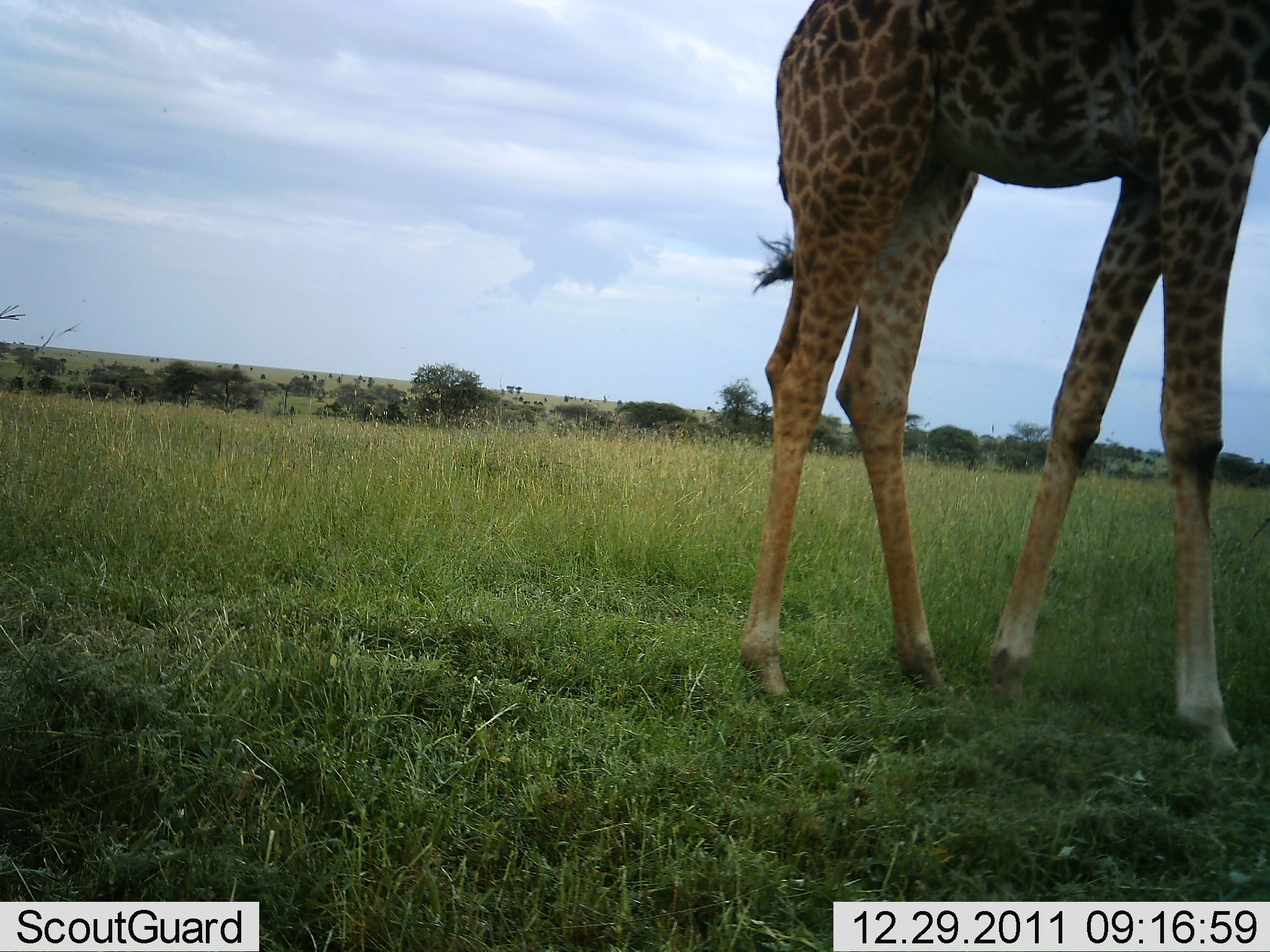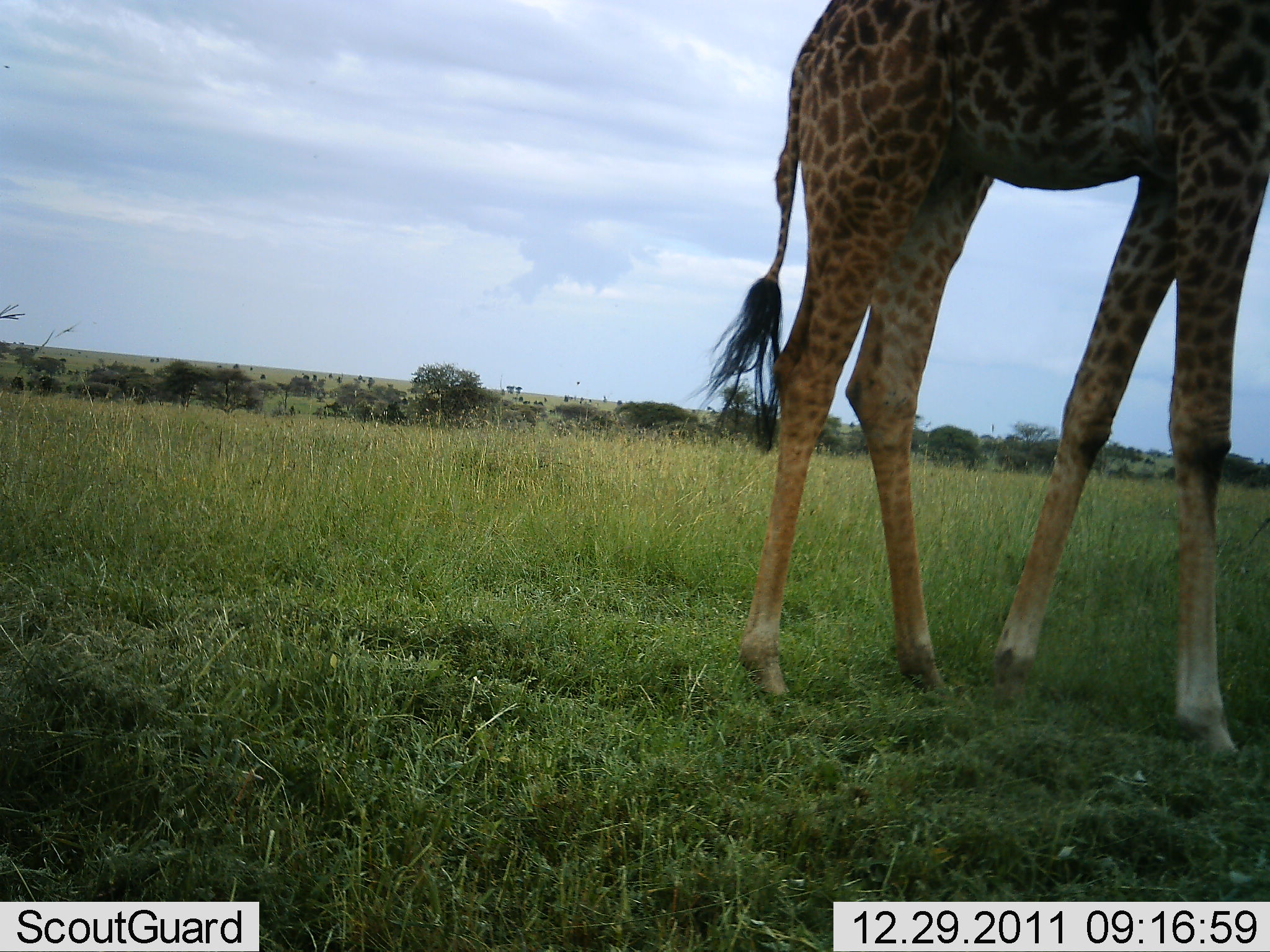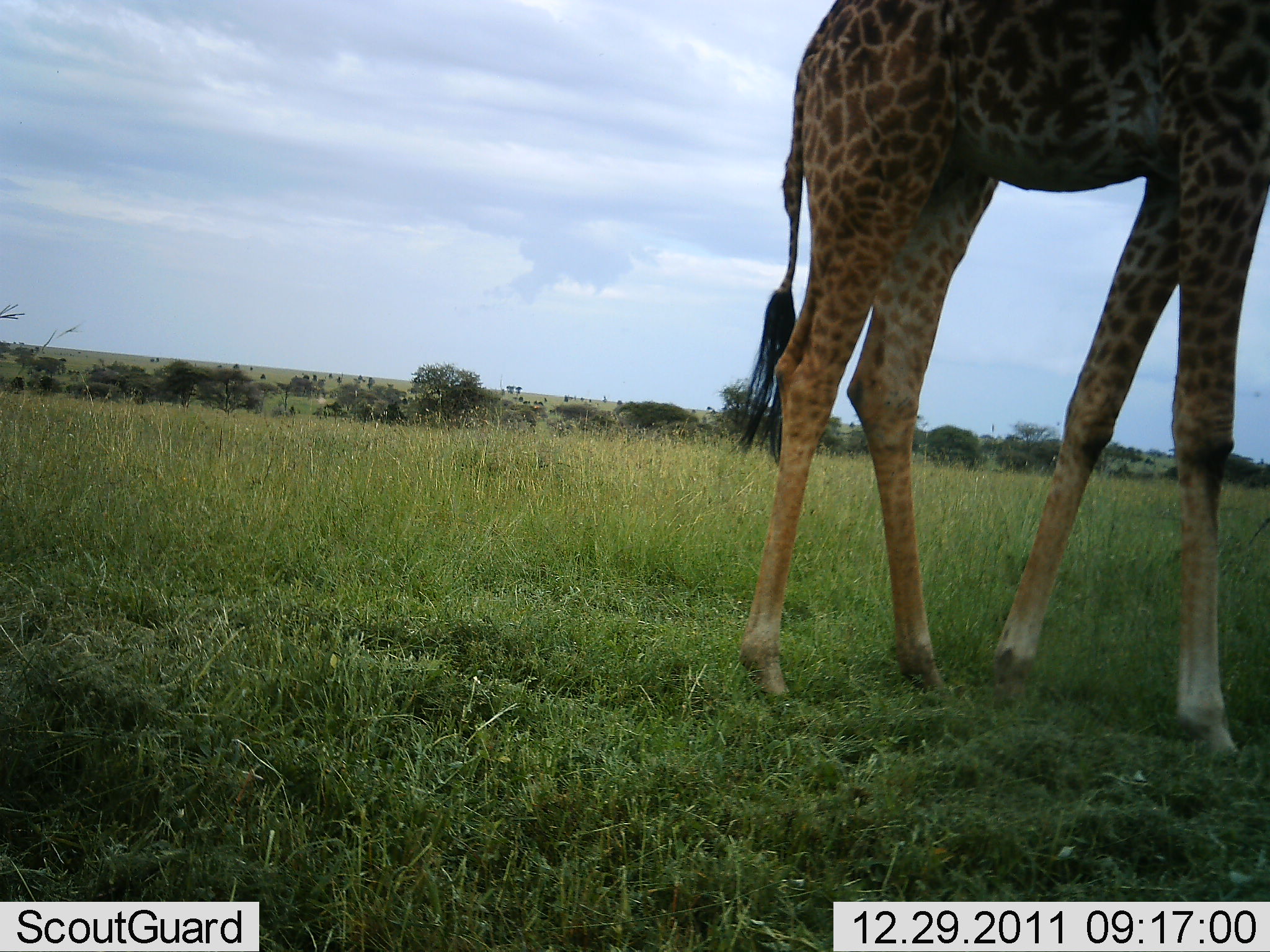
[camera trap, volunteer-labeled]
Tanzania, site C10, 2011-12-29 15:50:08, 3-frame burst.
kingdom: Animalia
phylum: Chordata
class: Mammalia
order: Artiodactyla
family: Giraffidae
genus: Giraffa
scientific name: Giraffa camelopardalis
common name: giraffe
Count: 1.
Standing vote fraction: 94%.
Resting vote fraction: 0%.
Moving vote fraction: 0%.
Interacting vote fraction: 0%.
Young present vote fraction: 0%.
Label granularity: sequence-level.